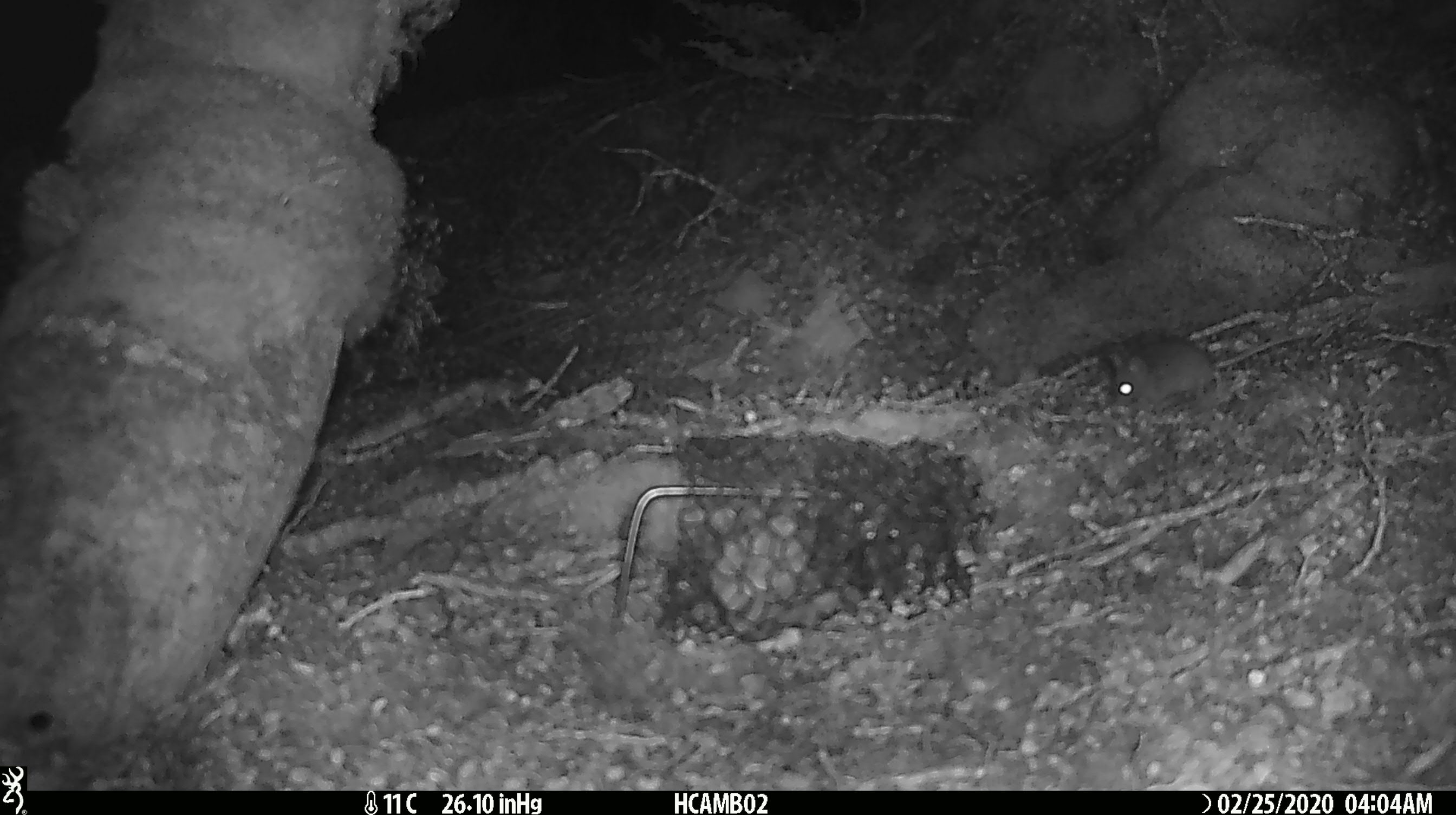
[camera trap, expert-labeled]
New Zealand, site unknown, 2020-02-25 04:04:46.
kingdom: Animalia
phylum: Chordata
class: Mammalia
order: Rodentia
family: Muridae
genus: Mus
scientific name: Mus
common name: mouse